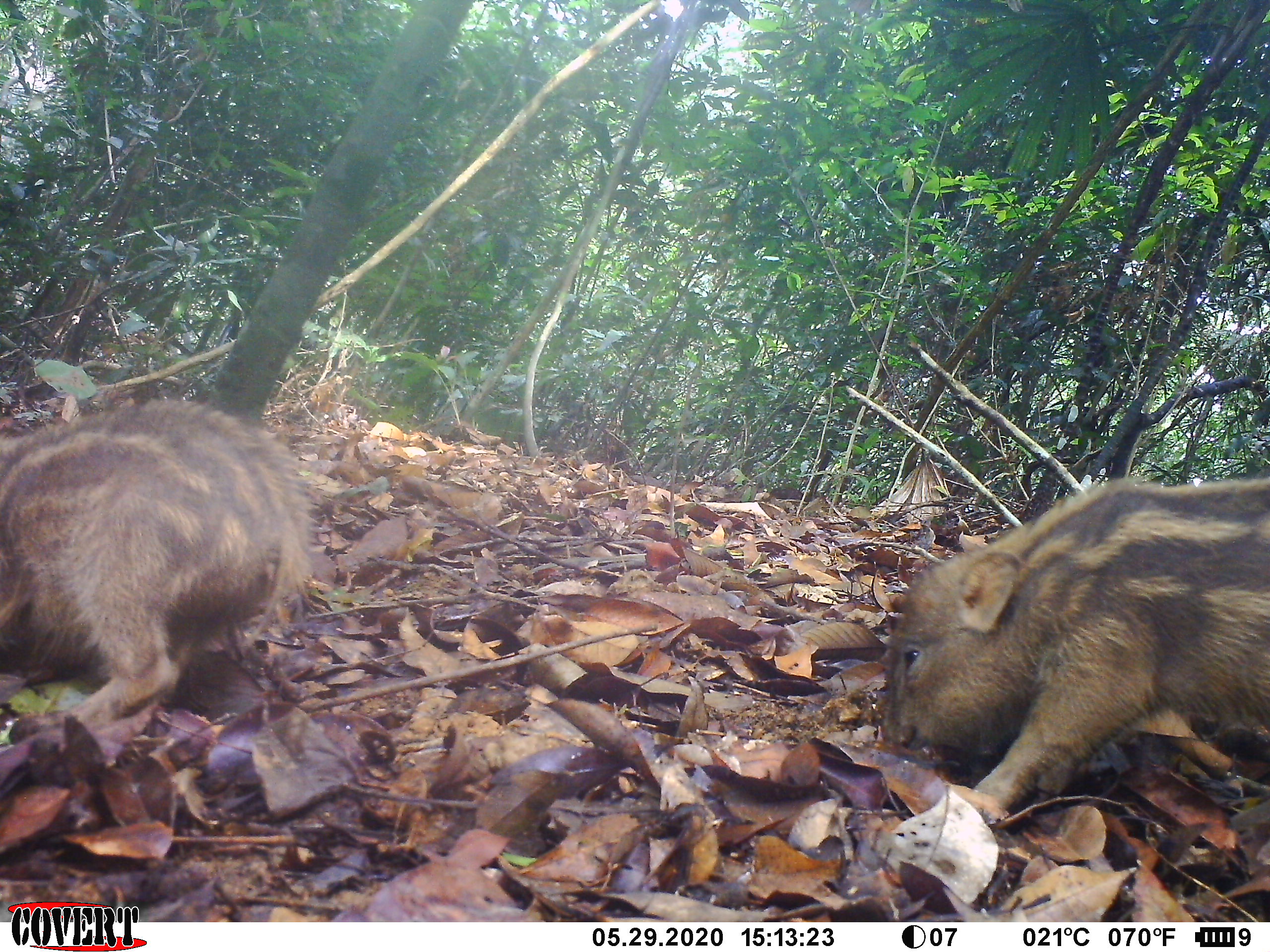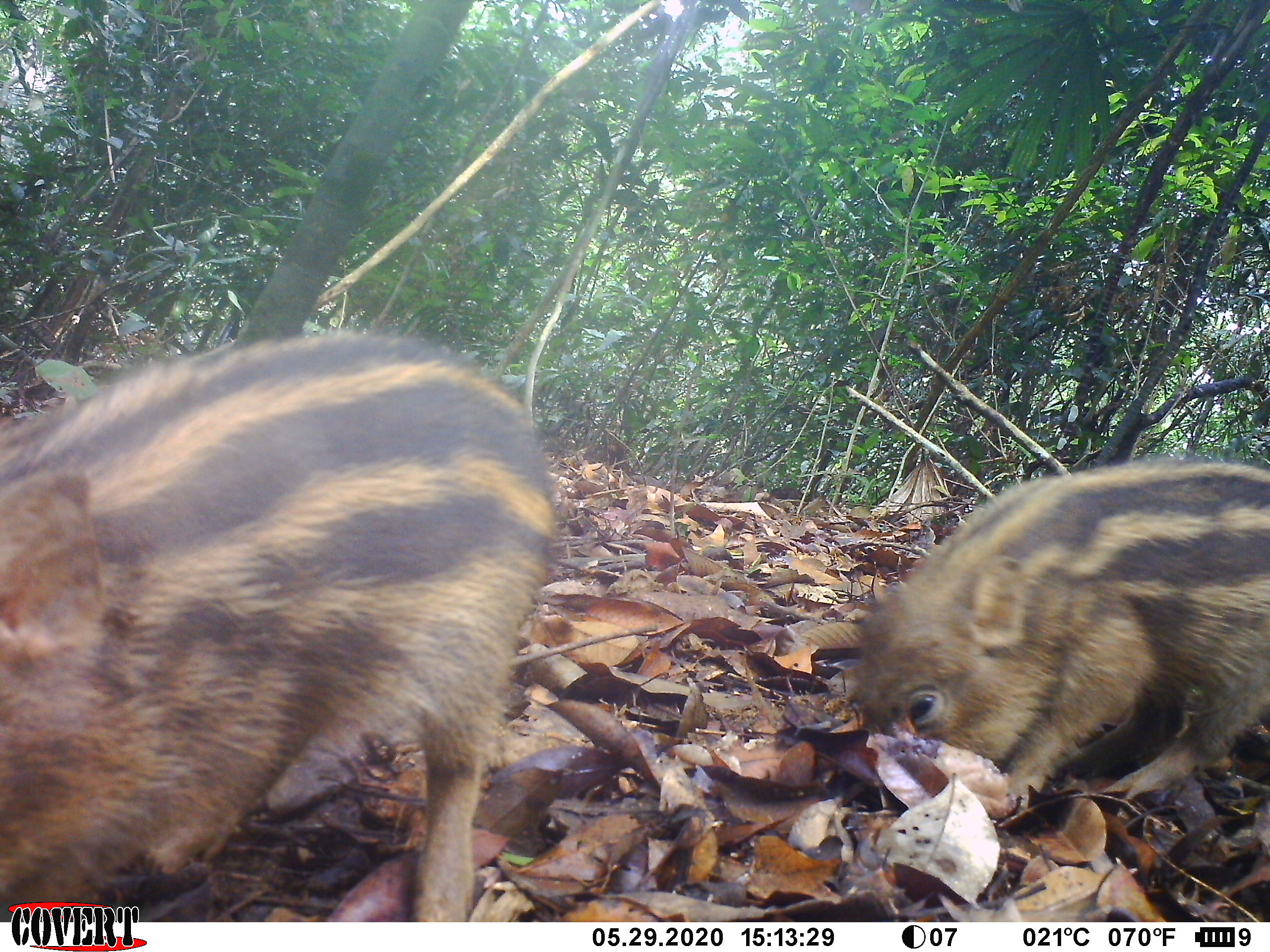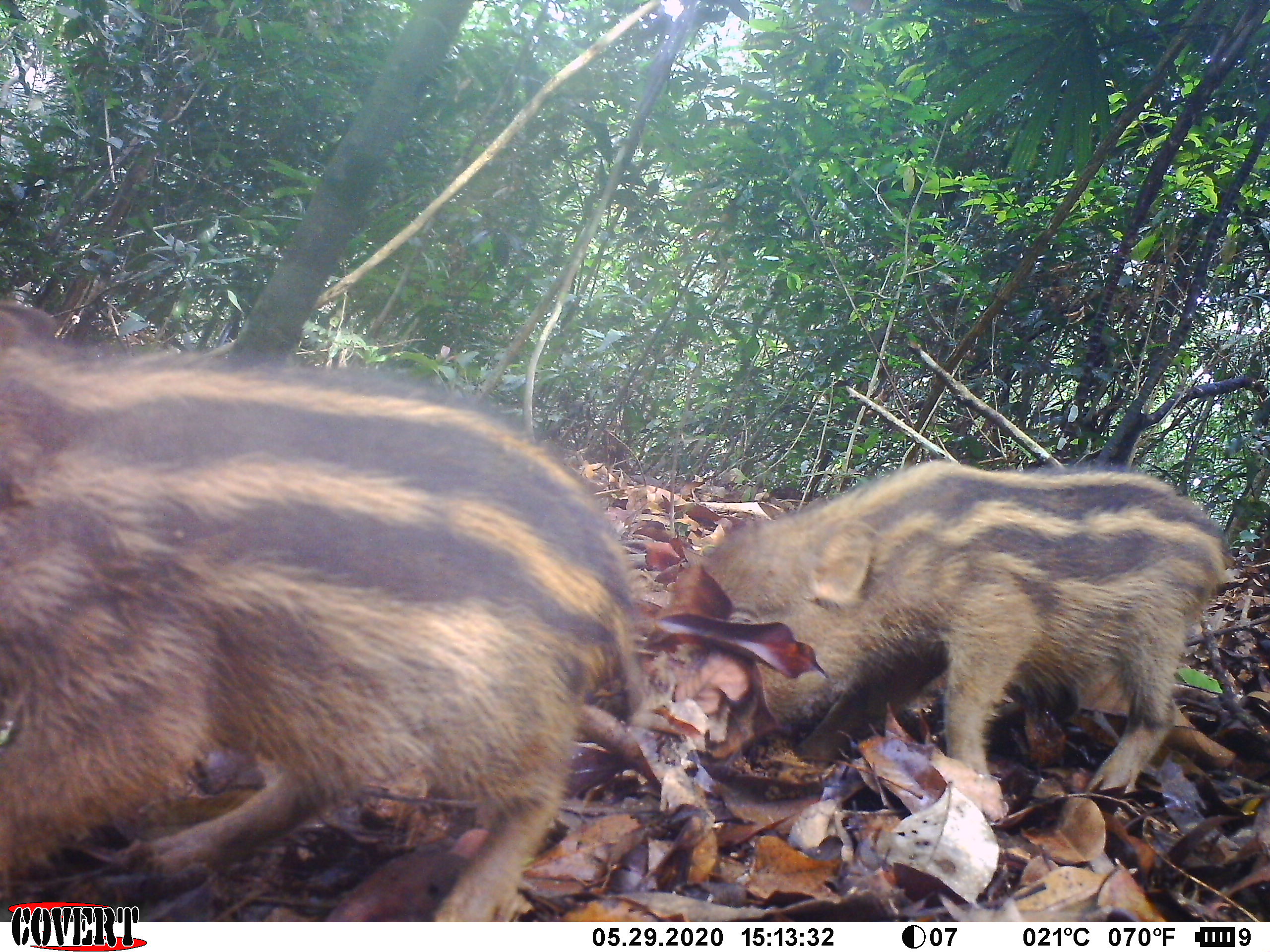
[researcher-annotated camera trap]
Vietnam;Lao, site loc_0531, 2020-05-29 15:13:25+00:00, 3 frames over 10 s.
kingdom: Animalia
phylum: Chordata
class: Mammalia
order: Artiodactyla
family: Suidae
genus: Sus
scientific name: Sus scrofa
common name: eurasian wild pig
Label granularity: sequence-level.